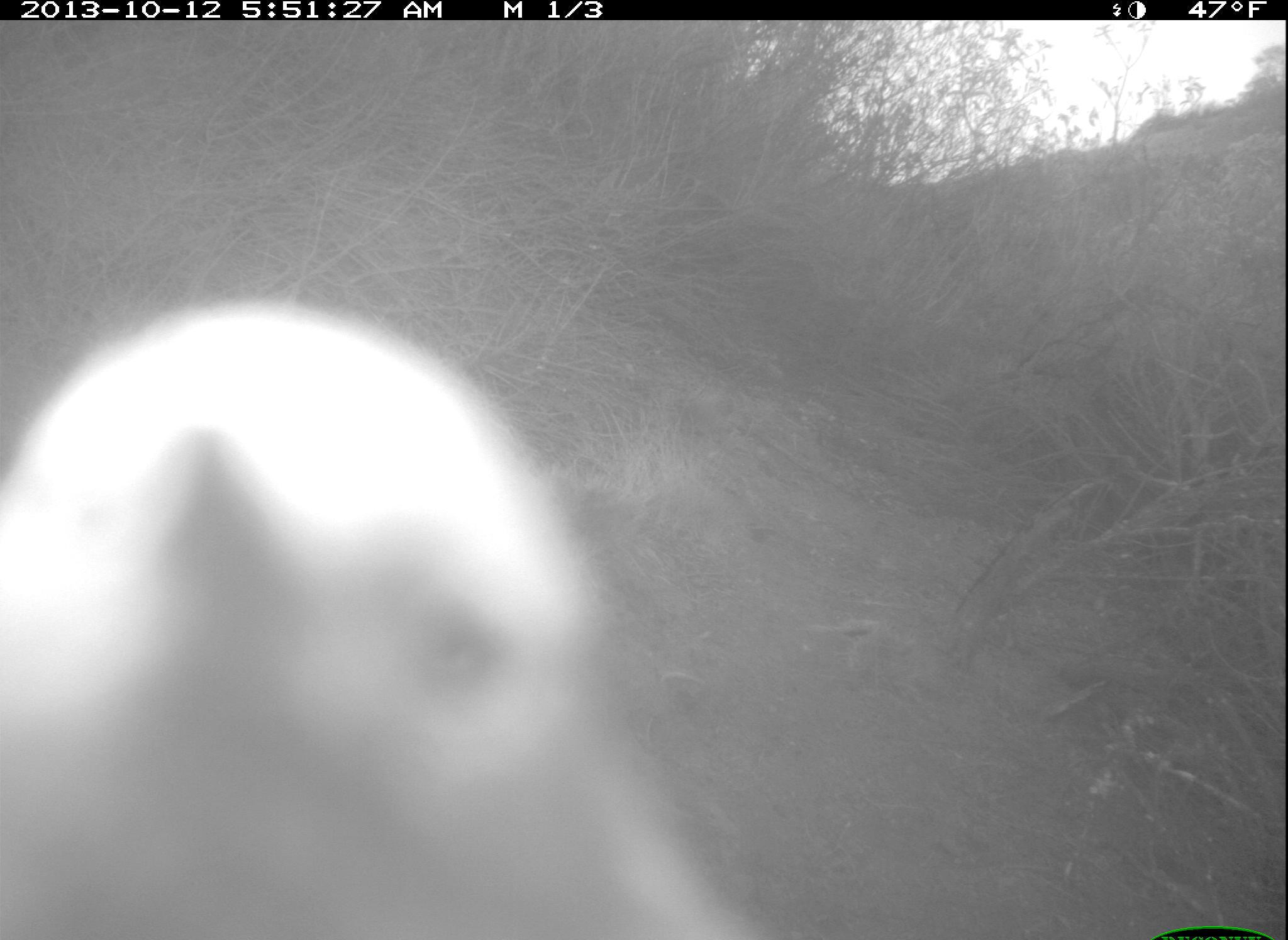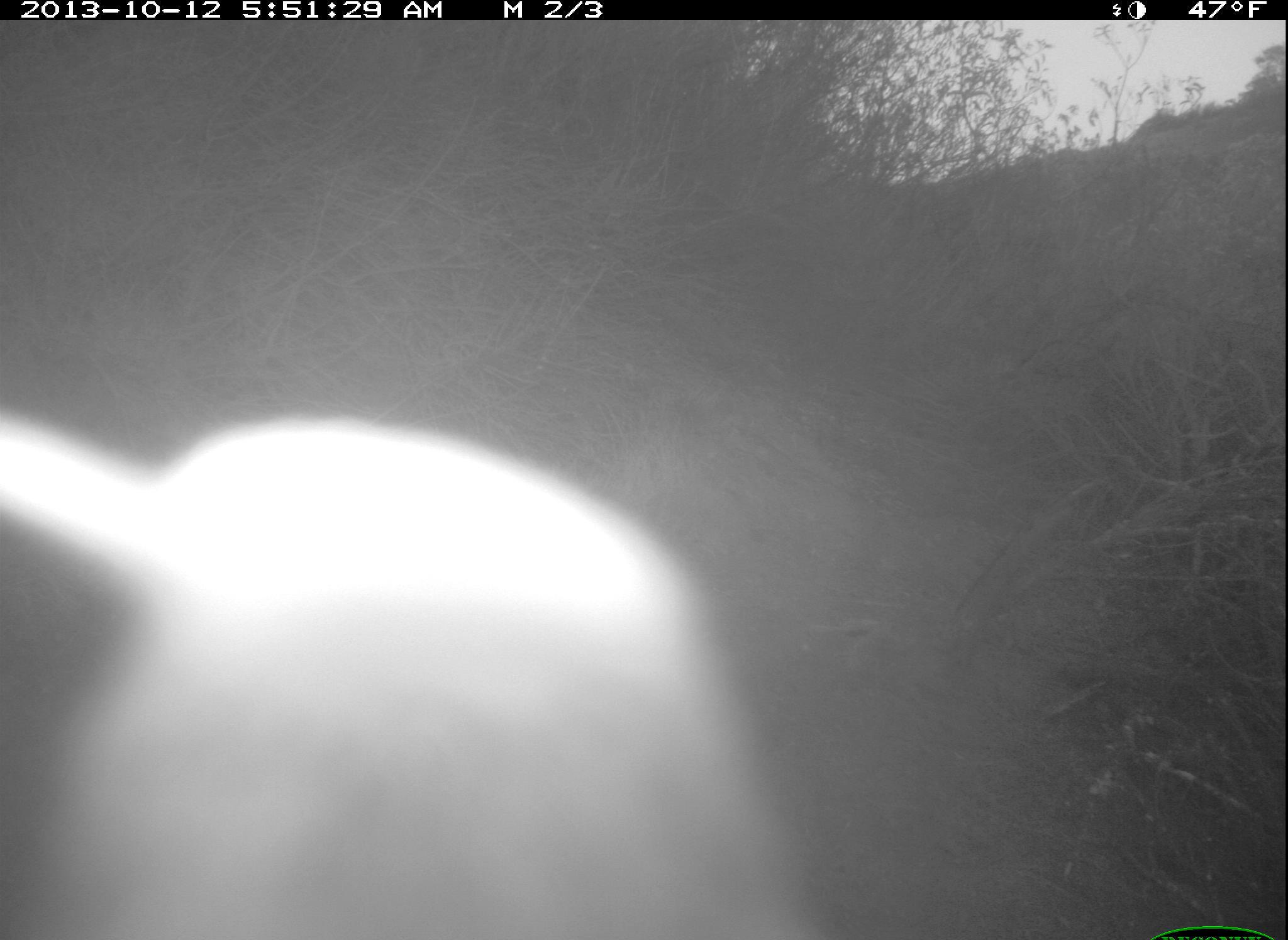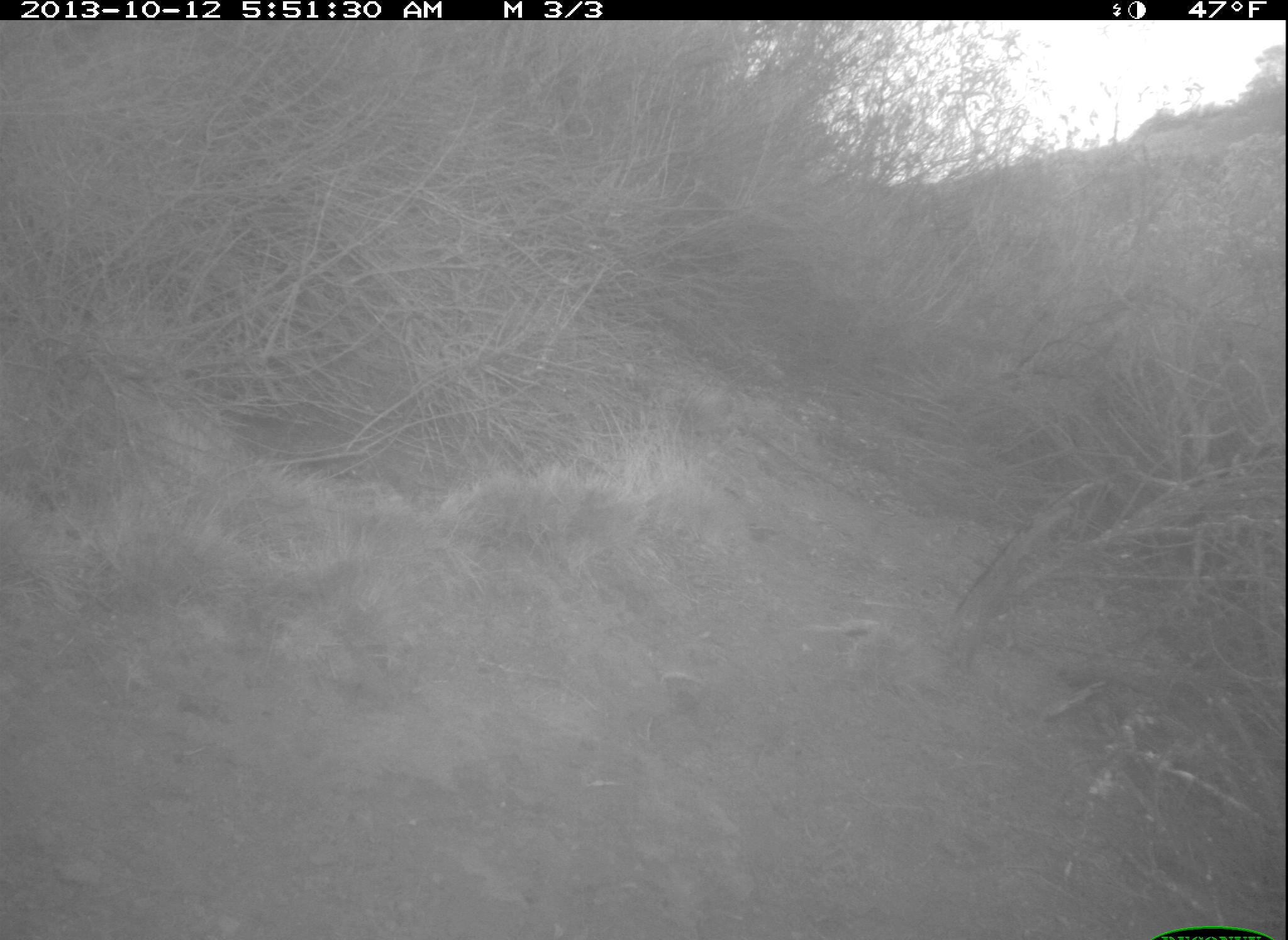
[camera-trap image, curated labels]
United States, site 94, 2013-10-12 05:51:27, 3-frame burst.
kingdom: Animalia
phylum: Chordata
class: Aves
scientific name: Aves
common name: bird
Bird (Aves).